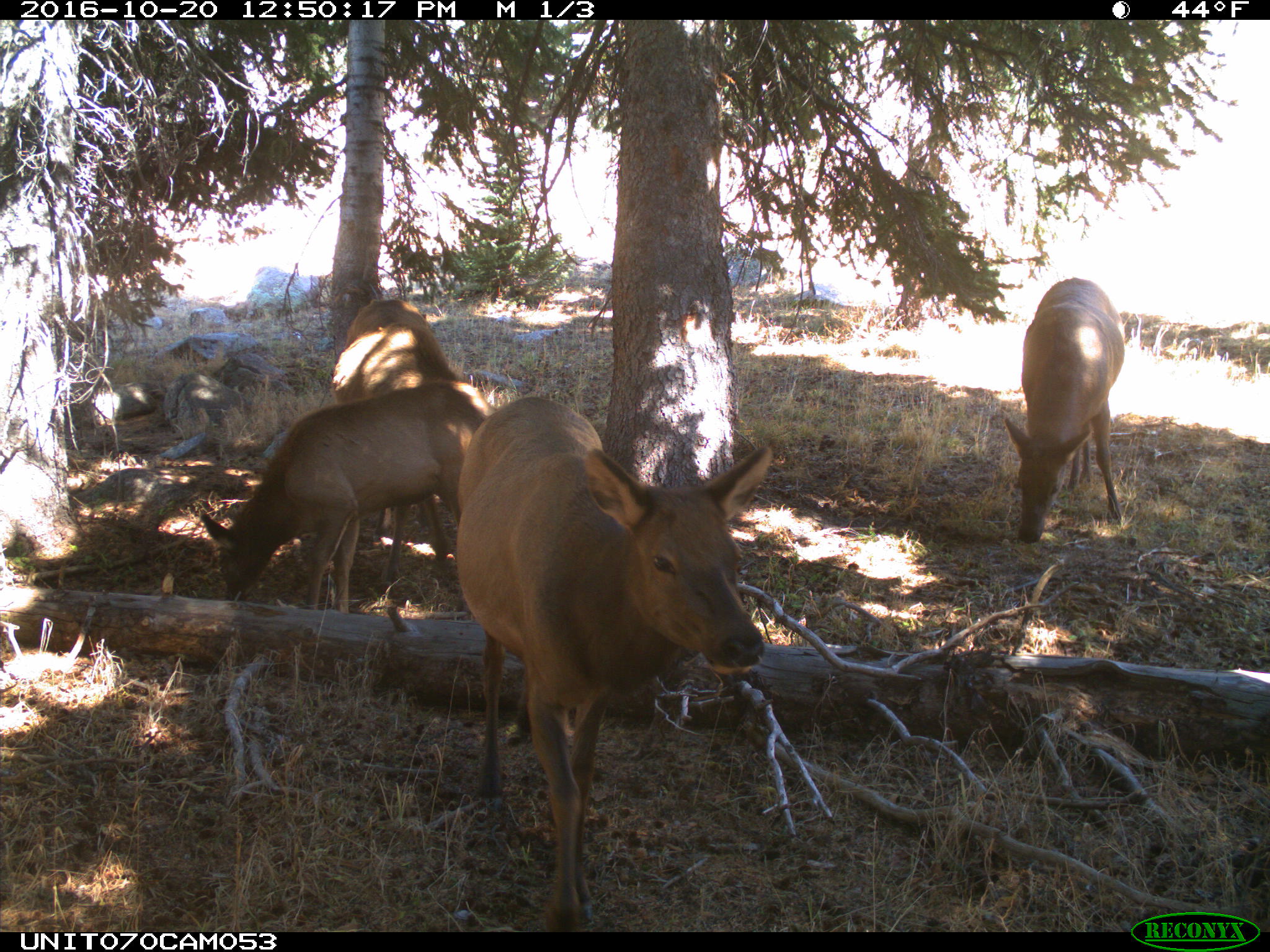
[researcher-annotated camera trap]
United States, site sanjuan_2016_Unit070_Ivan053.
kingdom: Animalia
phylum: Chordata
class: Mammalia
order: Artiodactyla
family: Cervidae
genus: Cervus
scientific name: Cervus elaphus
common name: red deer